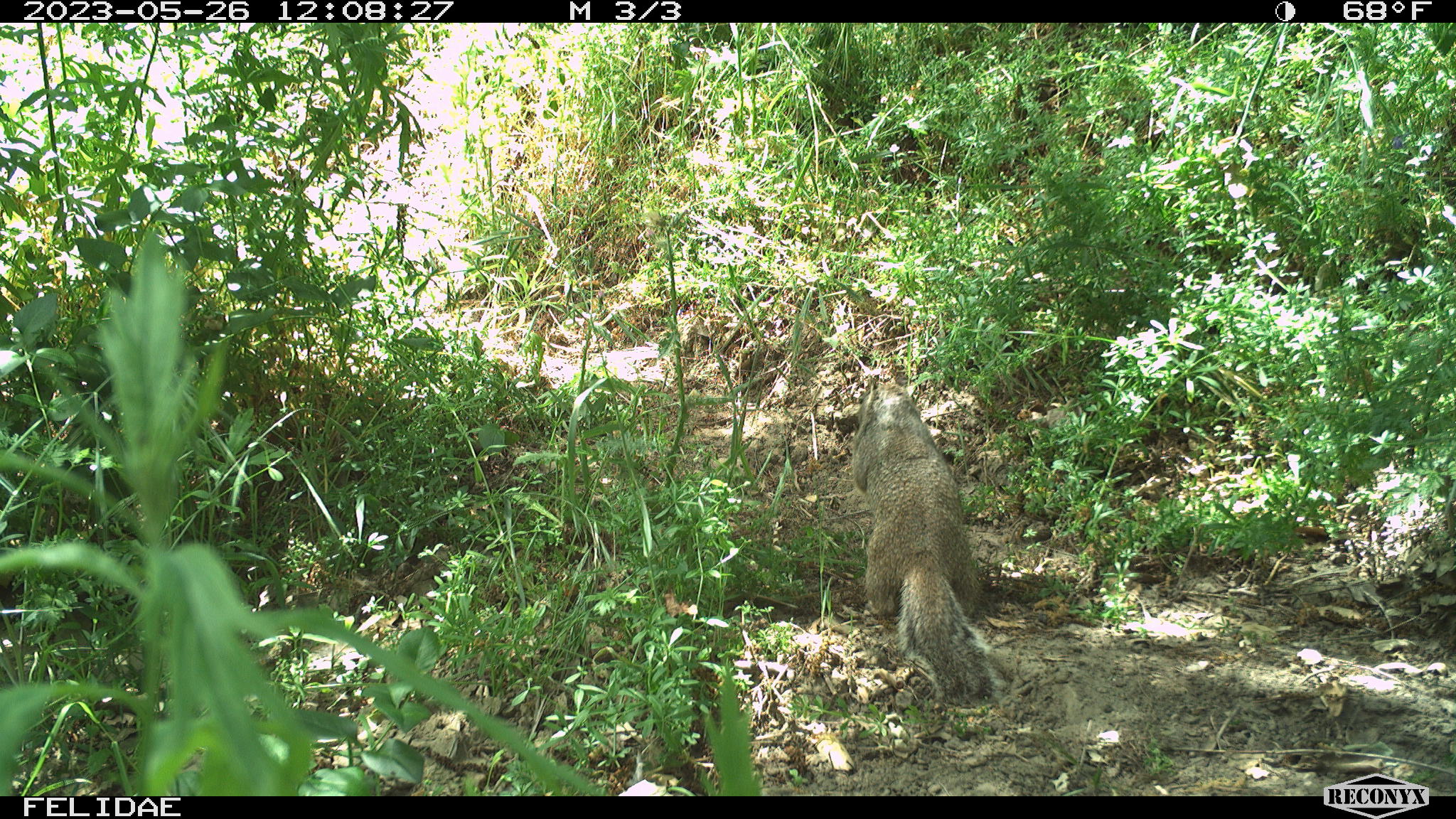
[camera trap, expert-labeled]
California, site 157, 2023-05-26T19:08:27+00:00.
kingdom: Animalia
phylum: Chordata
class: Mammalia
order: Rodentia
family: Sciuridae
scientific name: Sciuridae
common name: squirrel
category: unknown squirrel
Unknown squirrel (squirrel) (Sciuridae).